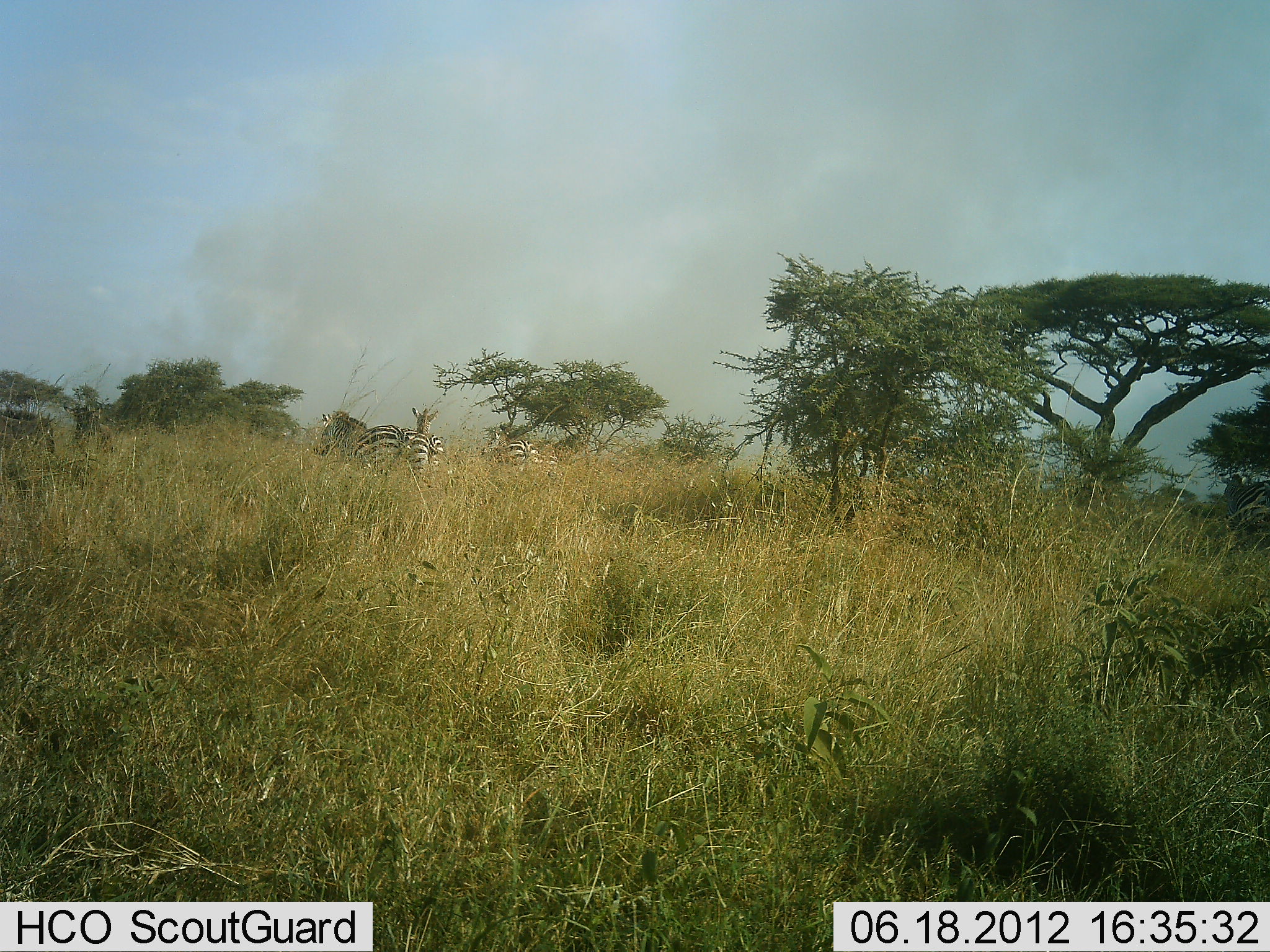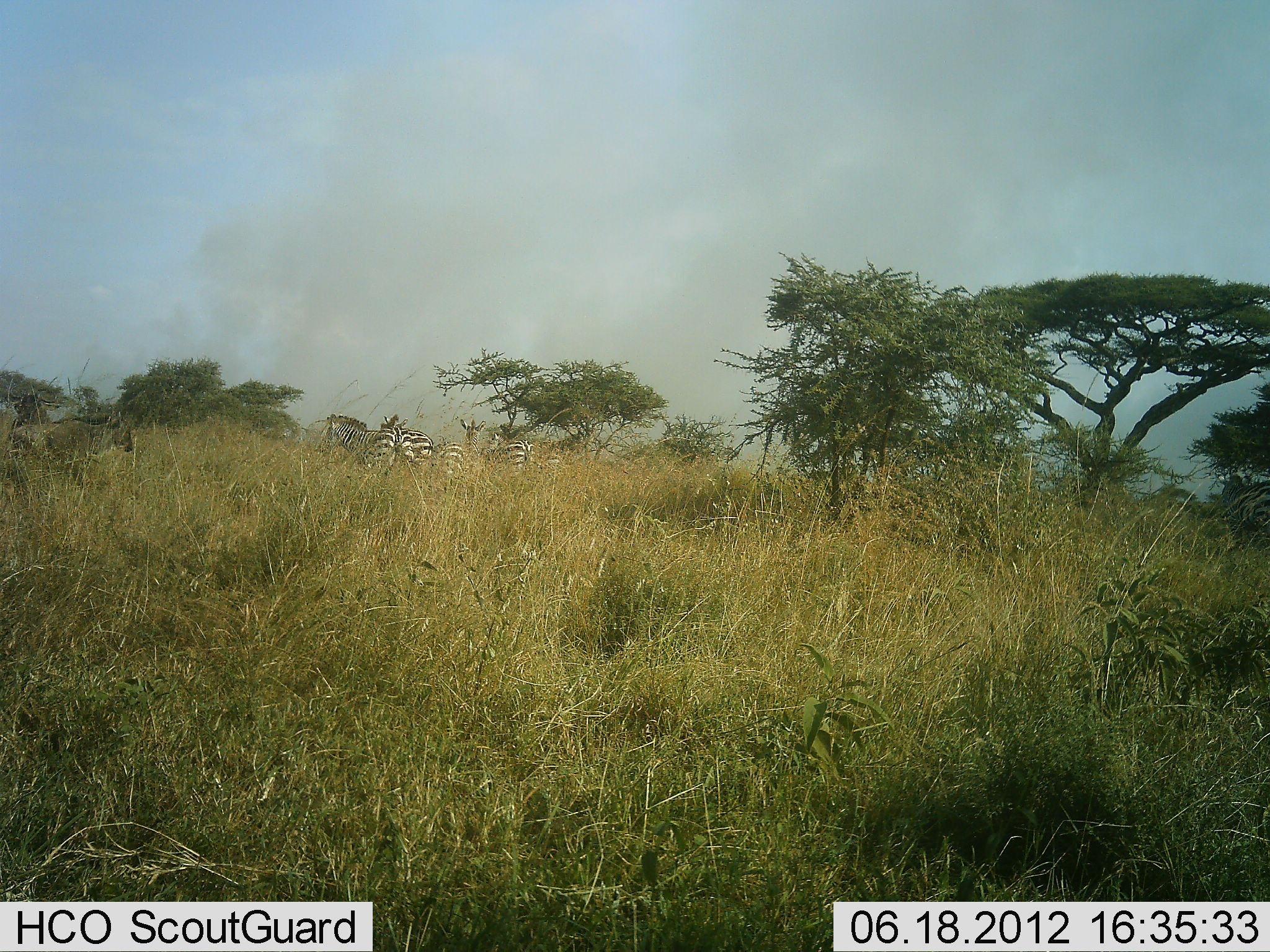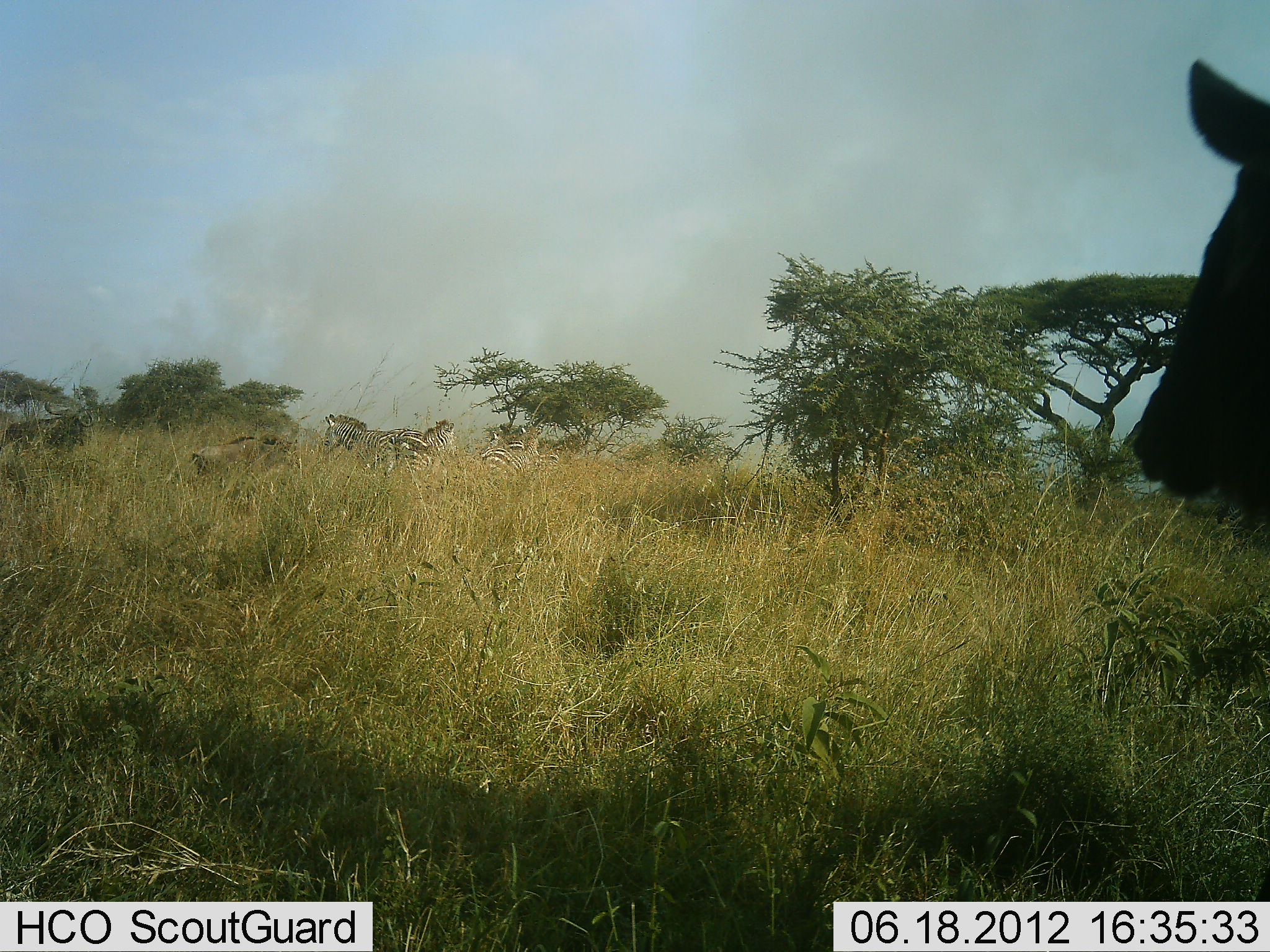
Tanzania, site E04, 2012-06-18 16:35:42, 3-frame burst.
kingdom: Animalia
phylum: Chordata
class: Mammalia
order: Artiodactyla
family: Bovidae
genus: Connochaetes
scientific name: Connochaetes taurinus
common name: blue wildebeest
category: wildebeest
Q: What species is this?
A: Wildebeest (blue wildebeest) (Connochaetes taurinus).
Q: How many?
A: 3.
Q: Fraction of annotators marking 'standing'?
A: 20%.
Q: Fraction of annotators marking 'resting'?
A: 0%.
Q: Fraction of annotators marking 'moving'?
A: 90%.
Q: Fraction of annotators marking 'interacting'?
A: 0%.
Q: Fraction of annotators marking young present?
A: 0%.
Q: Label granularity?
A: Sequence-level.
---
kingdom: Animalia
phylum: Chordata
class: Mammalia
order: Perissodactyla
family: Equidae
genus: Equus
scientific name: Equus quagga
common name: plains zebra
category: zebra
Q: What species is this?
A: Zebra (plains zebra) (Equus quagga).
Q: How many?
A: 4.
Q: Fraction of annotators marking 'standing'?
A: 77%.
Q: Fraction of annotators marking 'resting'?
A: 0%.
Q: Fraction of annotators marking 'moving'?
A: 46%.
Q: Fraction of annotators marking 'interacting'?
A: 0%.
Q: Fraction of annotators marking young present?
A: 0%.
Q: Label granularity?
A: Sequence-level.